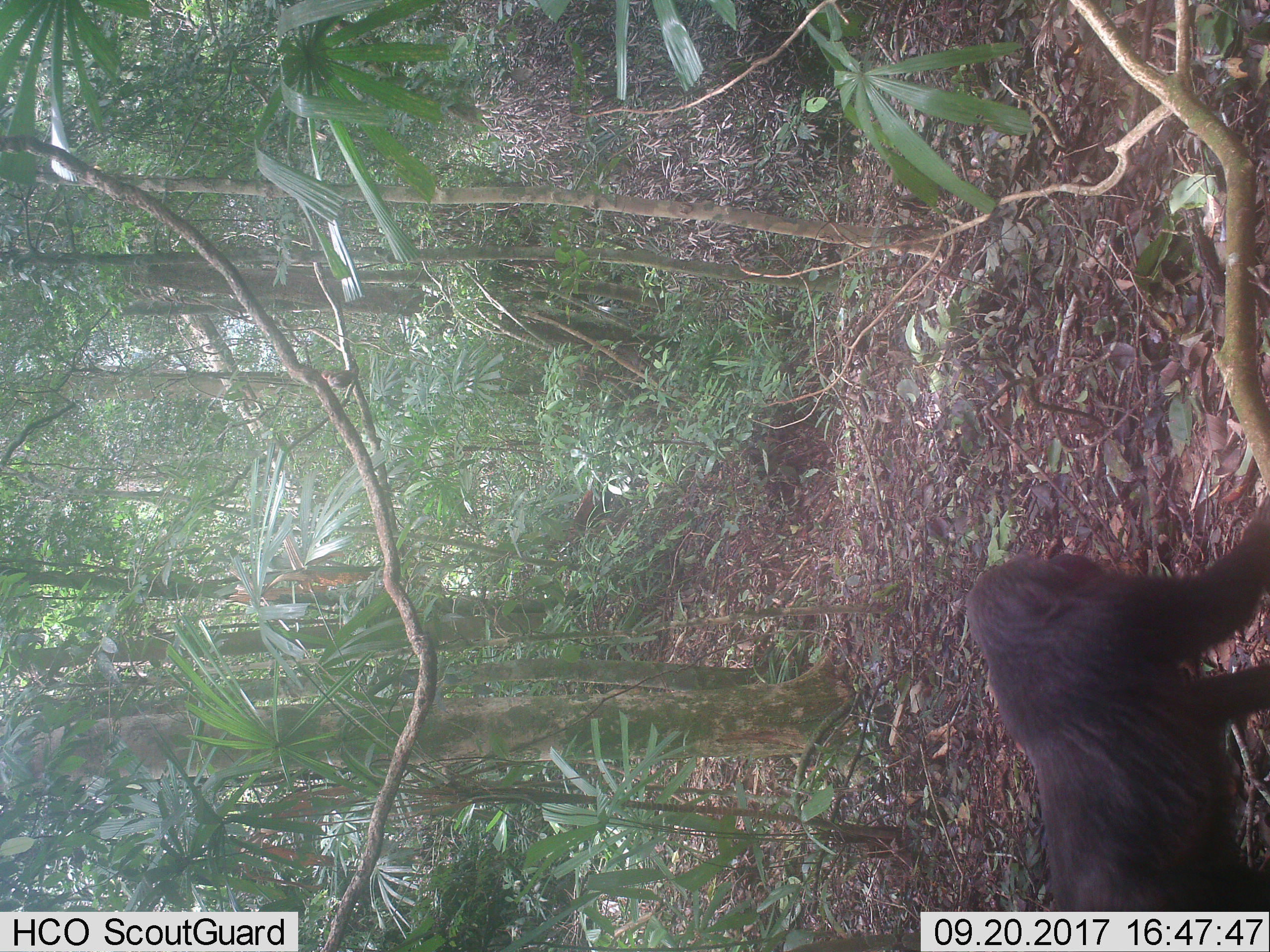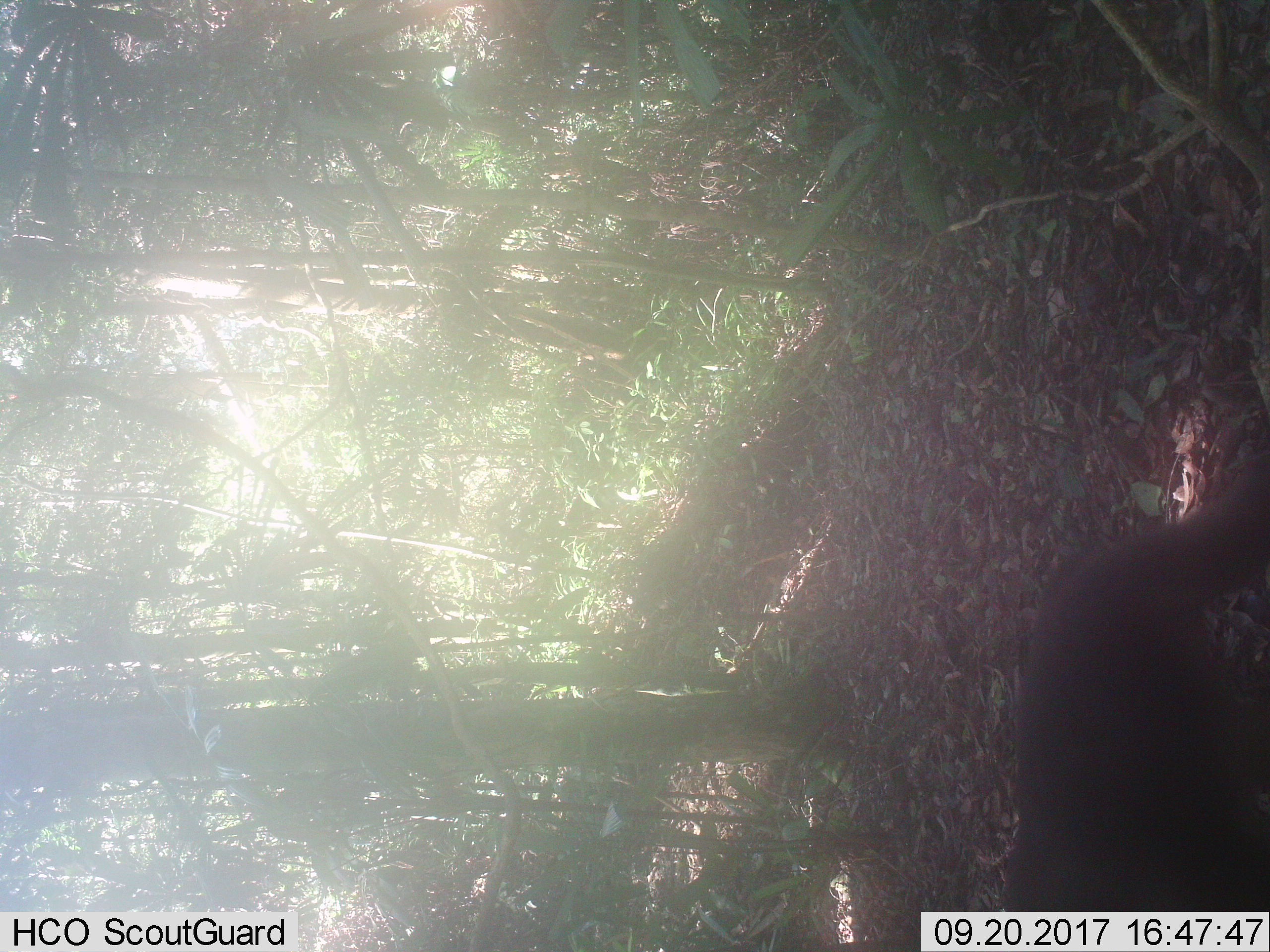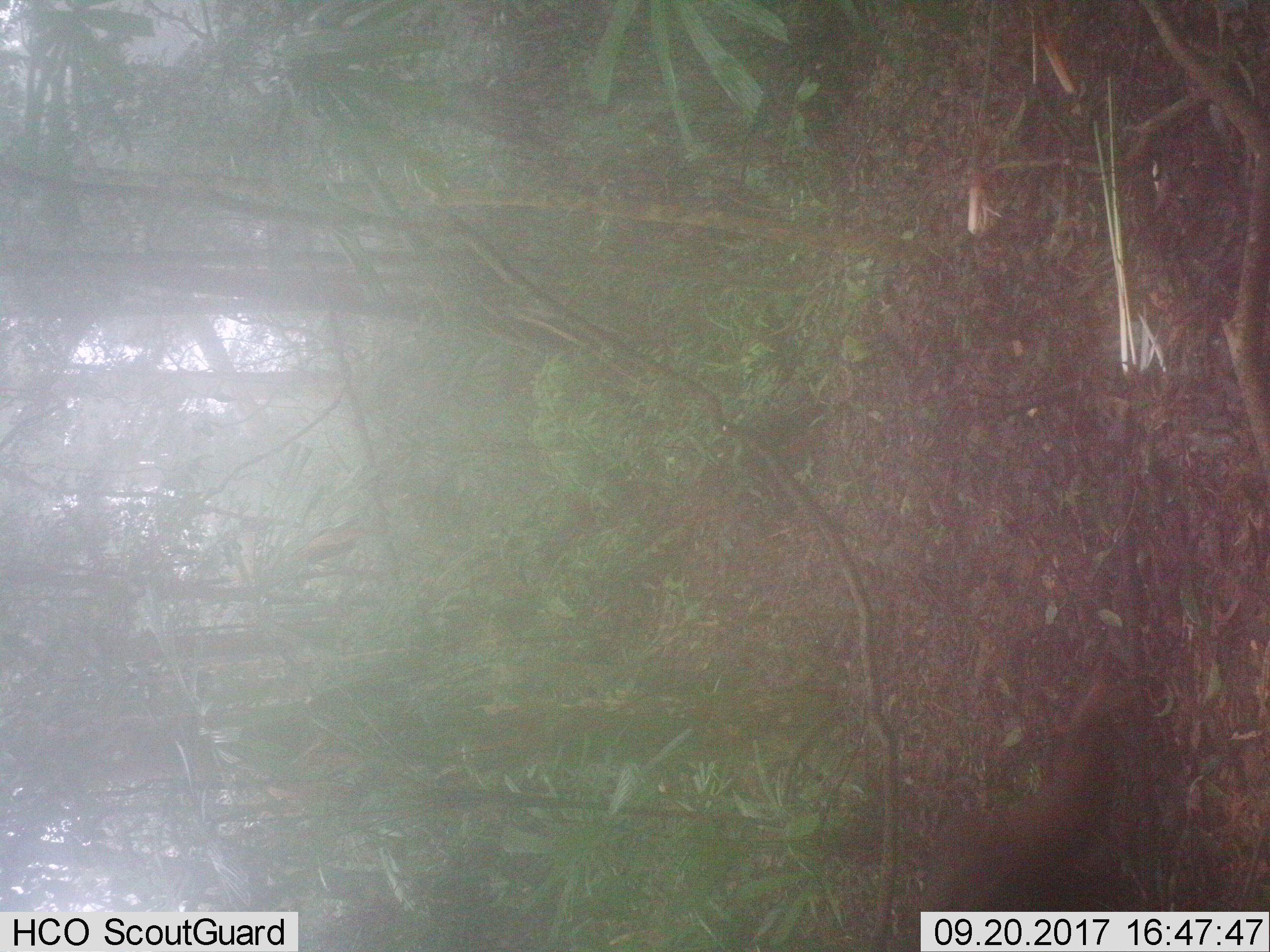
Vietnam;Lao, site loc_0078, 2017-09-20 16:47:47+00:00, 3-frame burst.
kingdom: Animalia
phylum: Chordata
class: Mammalia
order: Primates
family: Cercopithecidae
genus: Macaca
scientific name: Macaca arctoides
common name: stump-tailed macaque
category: stump tailed macaque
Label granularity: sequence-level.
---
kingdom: Animalia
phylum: Chordata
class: Mammalia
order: Artiodactyla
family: Cervidae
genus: Muntiacus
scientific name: Muntiacus rooseveltorum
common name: roosevelt's muntjac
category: roosevelts muntjac group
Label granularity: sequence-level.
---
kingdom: Animalia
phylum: Chordata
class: Mammalia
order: Artiodactyla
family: Bovidae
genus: Capricornis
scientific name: Capricornis sumatraensis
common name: chinese serow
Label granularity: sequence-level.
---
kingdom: Animalia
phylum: Chordata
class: Mammalia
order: Artiodactyla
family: Cervidae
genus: Muntiacus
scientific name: Muntiacus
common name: muntjacs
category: unidentified muntjac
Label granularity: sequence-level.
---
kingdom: Animalia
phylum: Chordata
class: Mammalia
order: Carnivora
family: Herpestidae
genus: Urva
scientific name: Urva urva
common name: crab-eating mongoose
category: crab eating mongoose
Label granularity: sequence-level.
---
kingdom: Animalia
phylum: Chordata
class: Mammalia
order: Artiodactyla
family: Suidae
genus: Sus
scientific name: Sus scrofa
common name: eurasian wild pig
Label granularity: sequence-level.